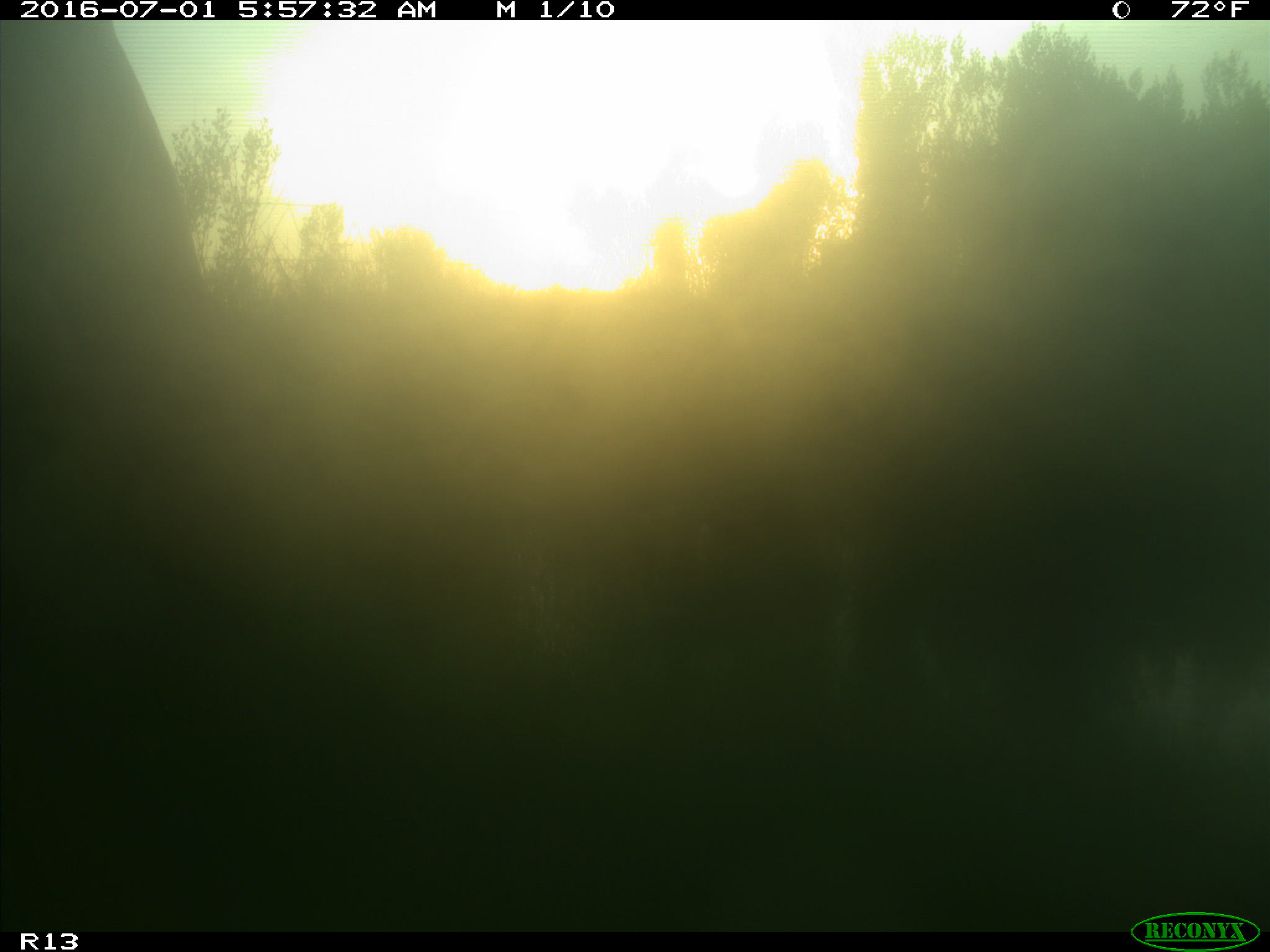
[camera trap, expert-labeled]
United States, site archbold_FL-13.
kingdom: Animalia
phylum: Chordata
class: Mammalia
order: Artiodactyla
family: Bovidae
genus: Bos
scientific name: Bos taurus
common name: domestic cow